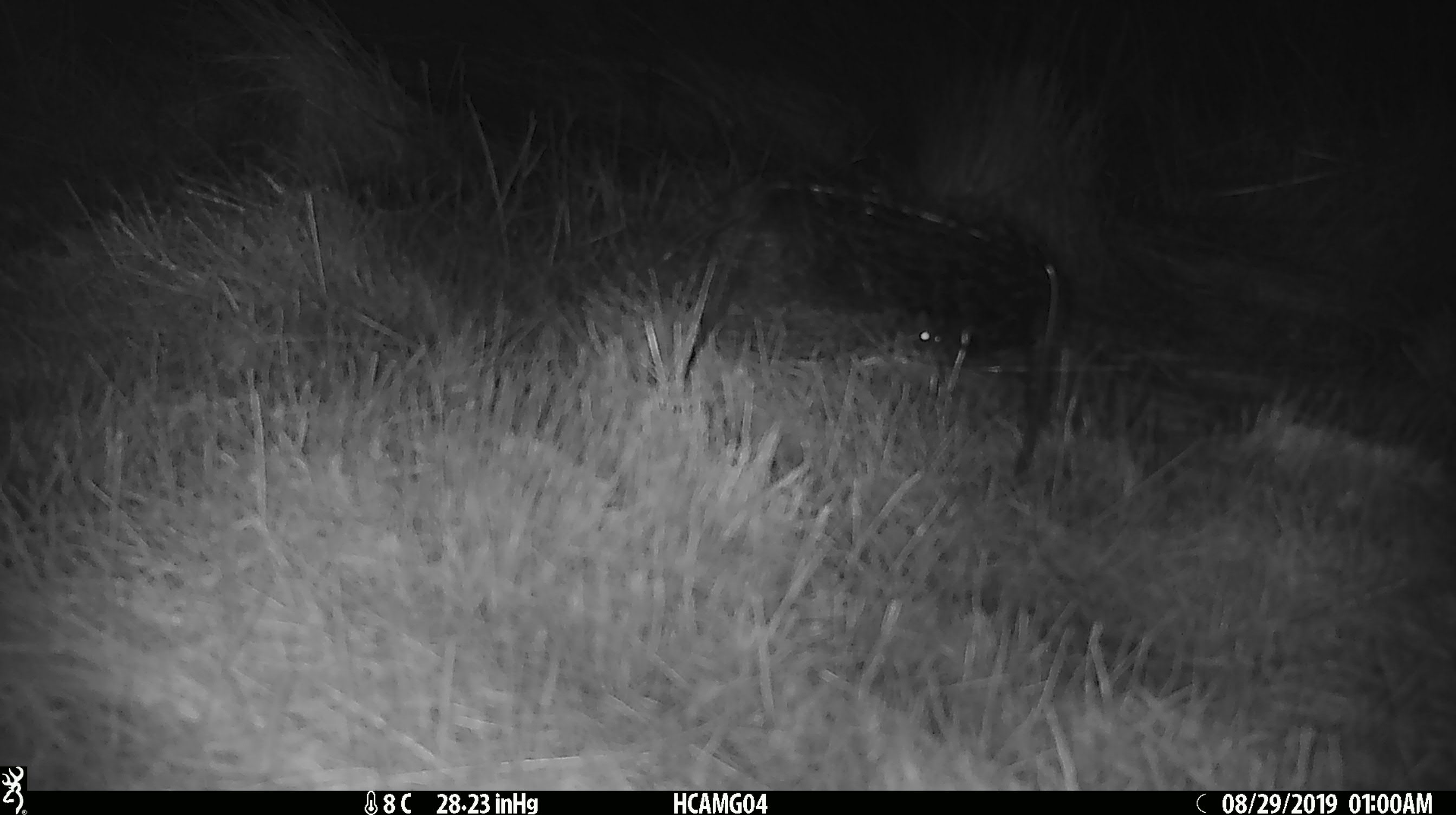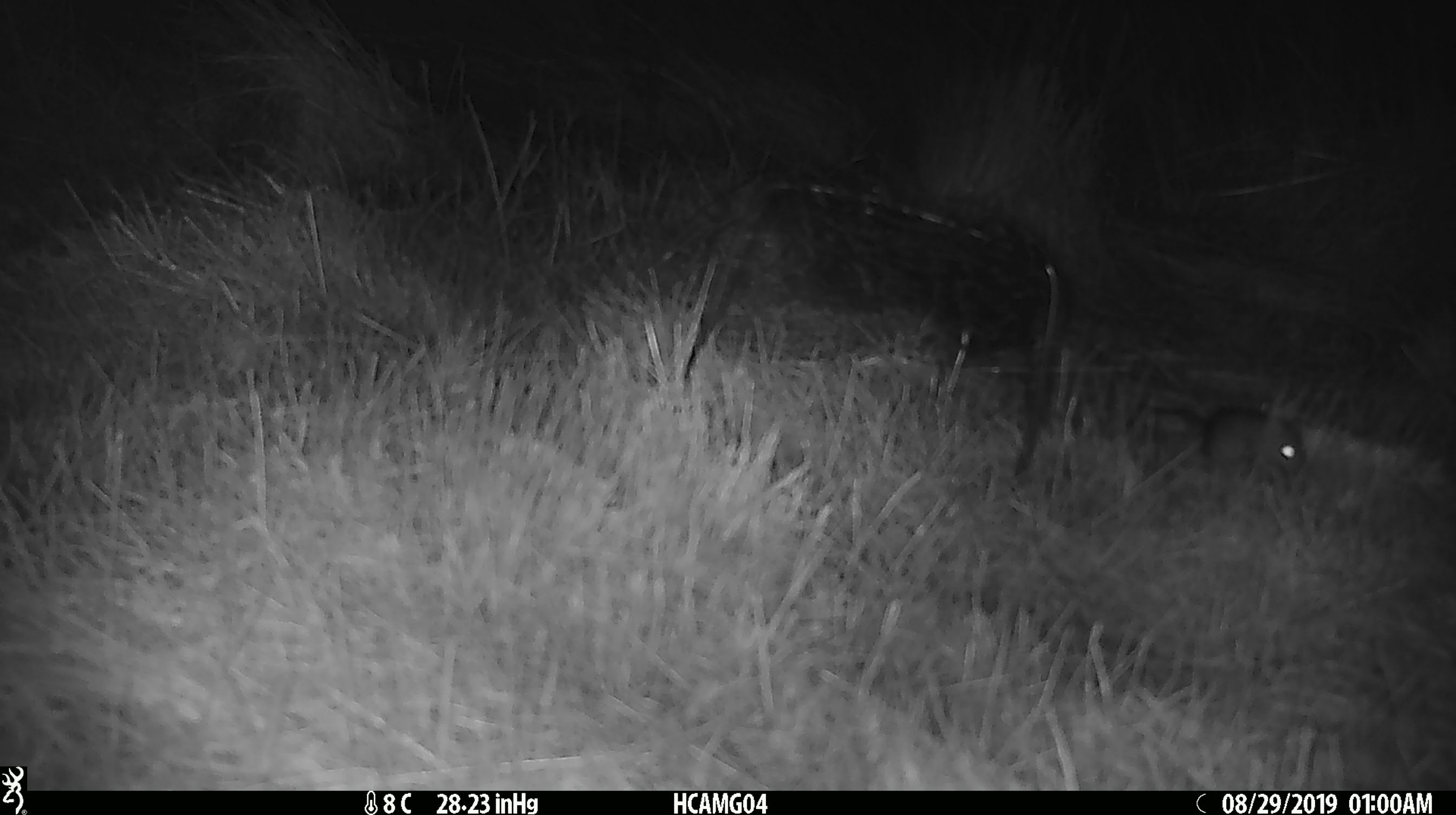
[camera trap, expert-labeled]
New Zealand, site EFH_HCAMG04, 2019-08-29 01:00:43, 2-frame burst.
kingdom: Animalia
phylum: Chordata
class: Mammalia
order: Rodentia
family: Muridae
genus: Mus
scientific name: Mus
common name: mouse